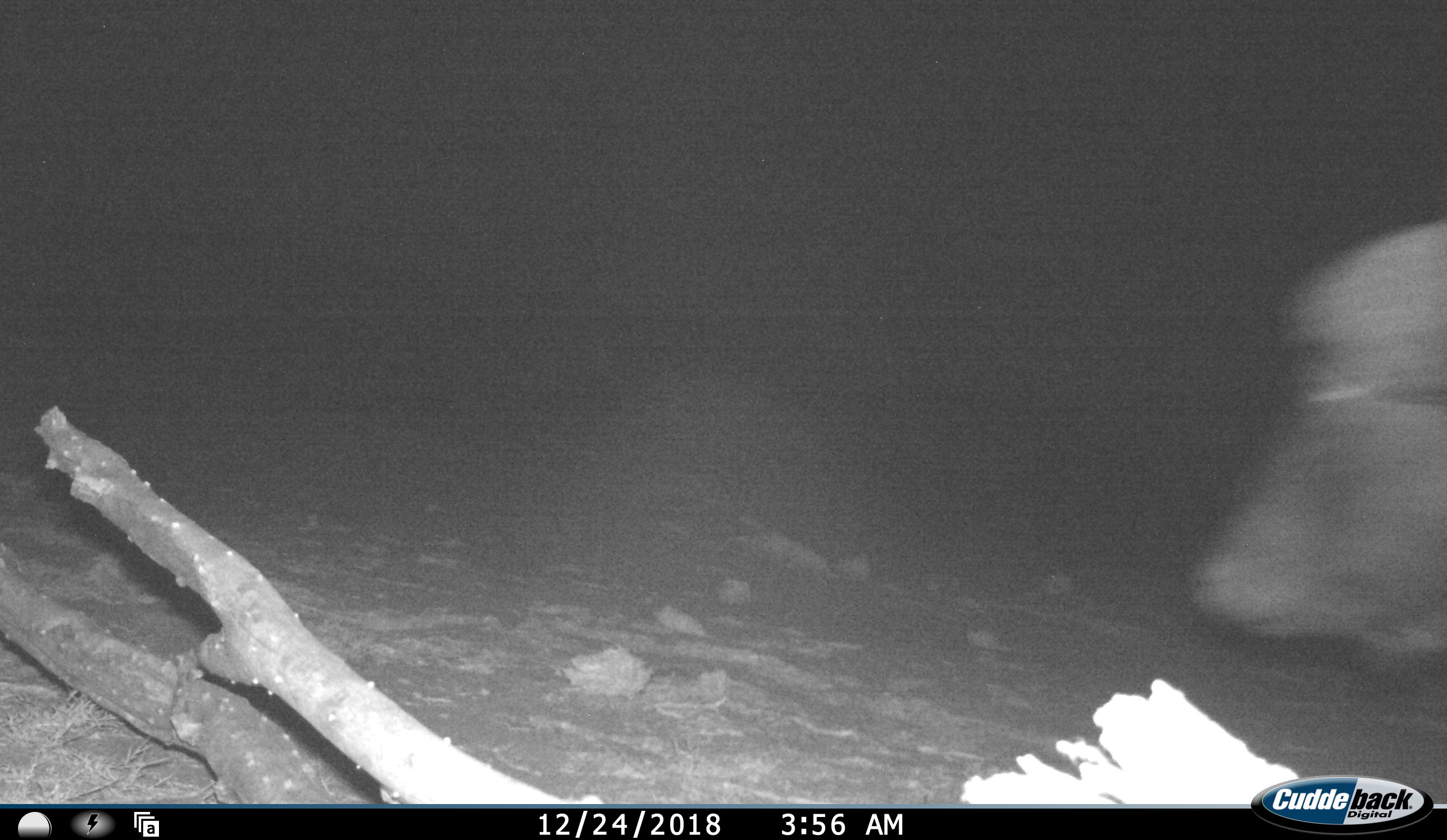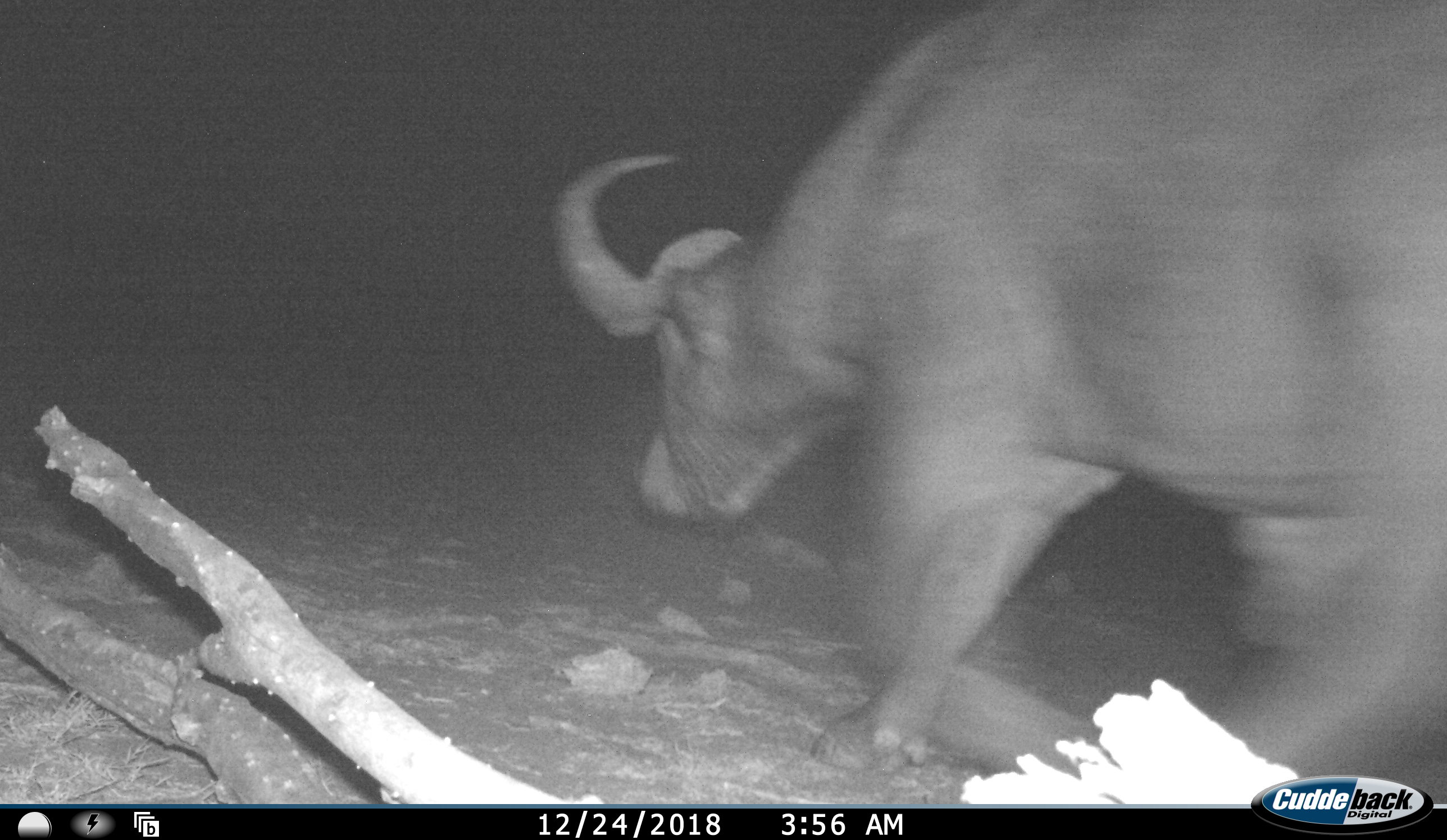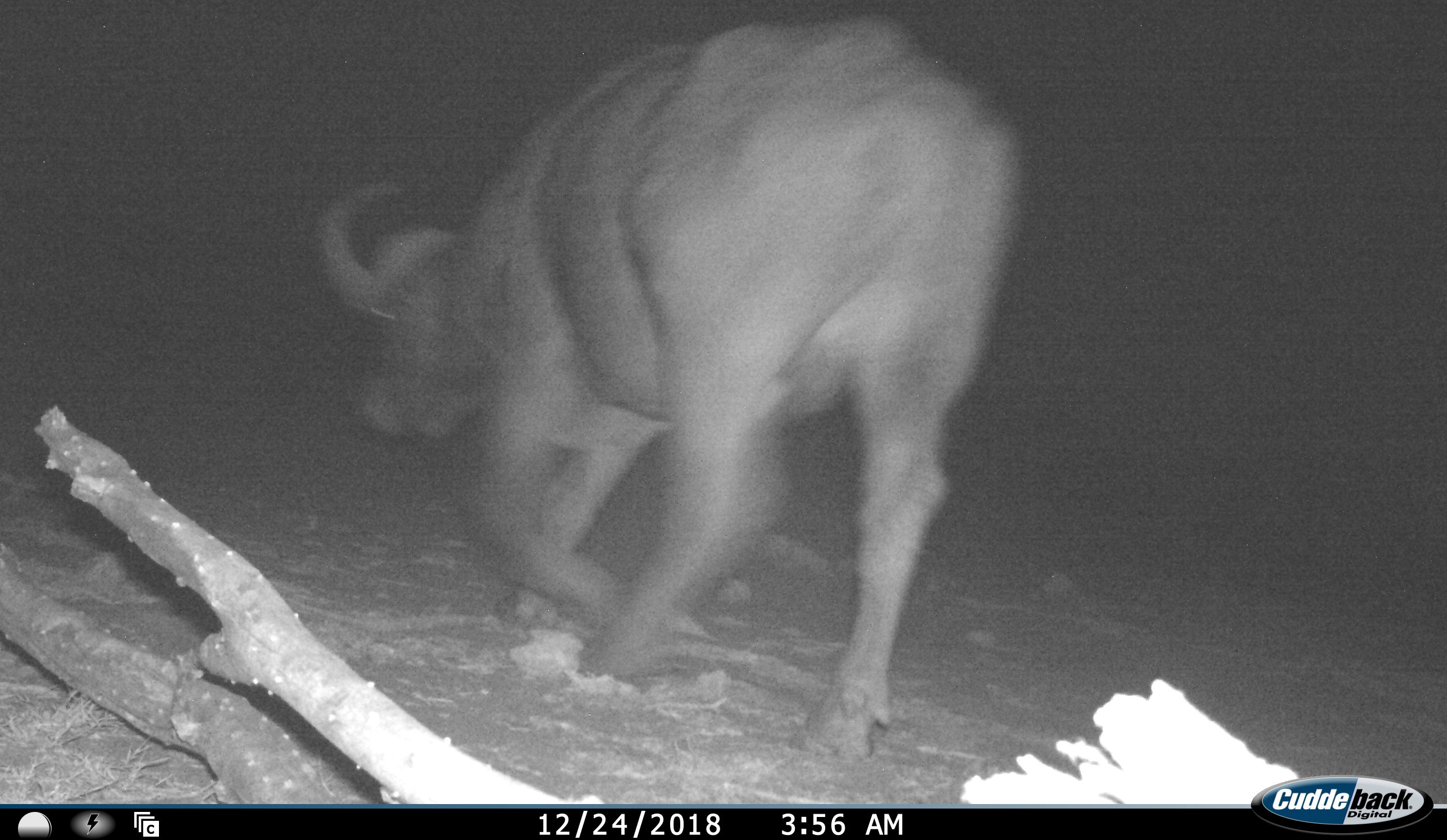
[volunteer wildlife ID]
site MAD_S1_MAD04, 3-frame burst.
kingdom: Animalia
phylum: Chordata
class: Mammalia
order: Artiodactyla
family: Bovidae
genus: Syncerus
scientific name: Syncerus caffer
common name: african buffalo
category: buffalo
Buffalo (african buffalo) (Syncerus caffer), count 1. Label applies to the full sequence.